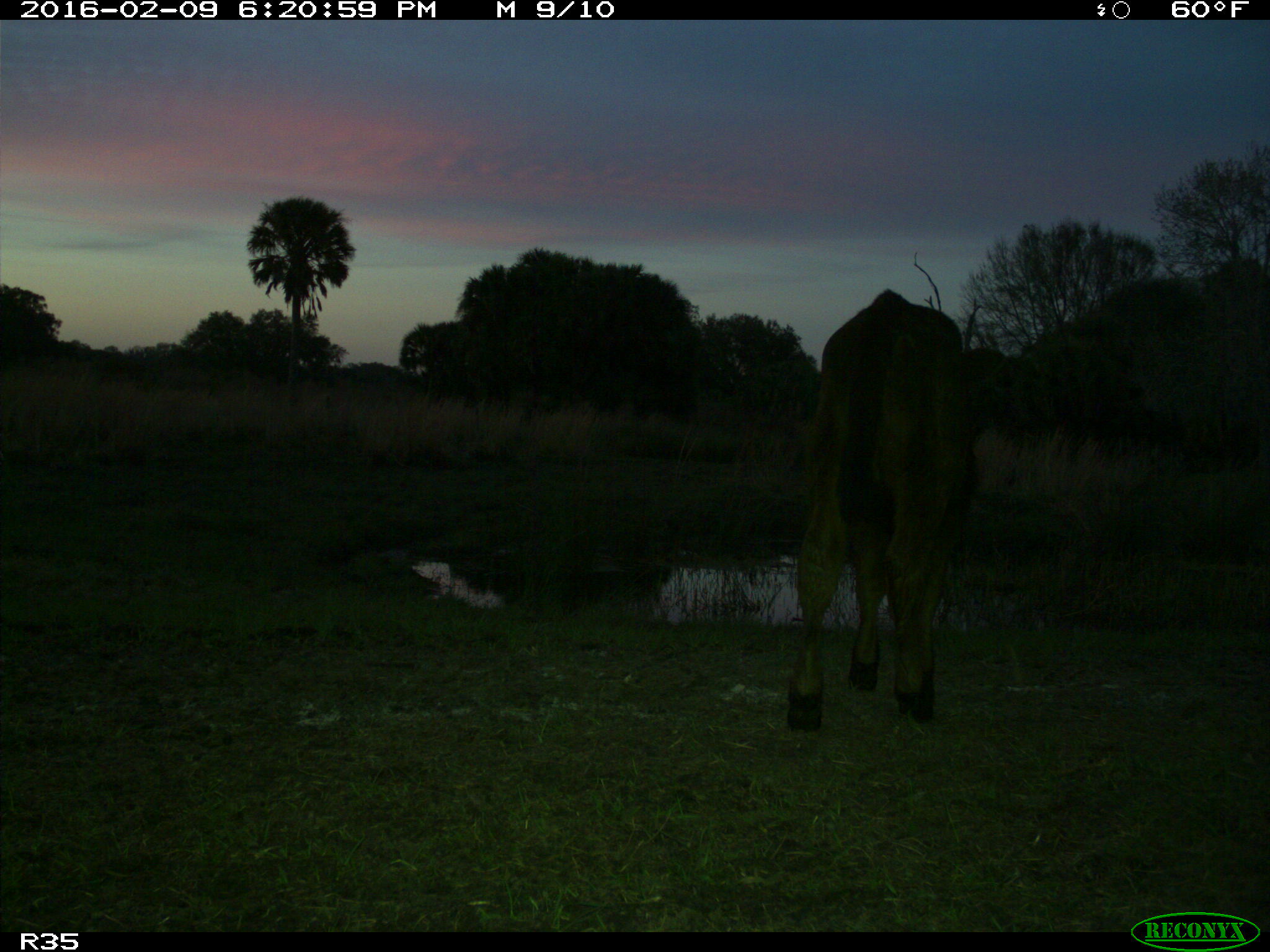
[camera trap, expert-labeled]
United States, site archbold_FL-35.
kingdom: Animalia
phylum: Chordata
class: Mammalia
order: Artiodactyla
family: Bovidae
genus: Bos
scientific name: Bos taurus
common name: domestic cow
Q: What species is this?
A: Bos taurus (domestic cow).